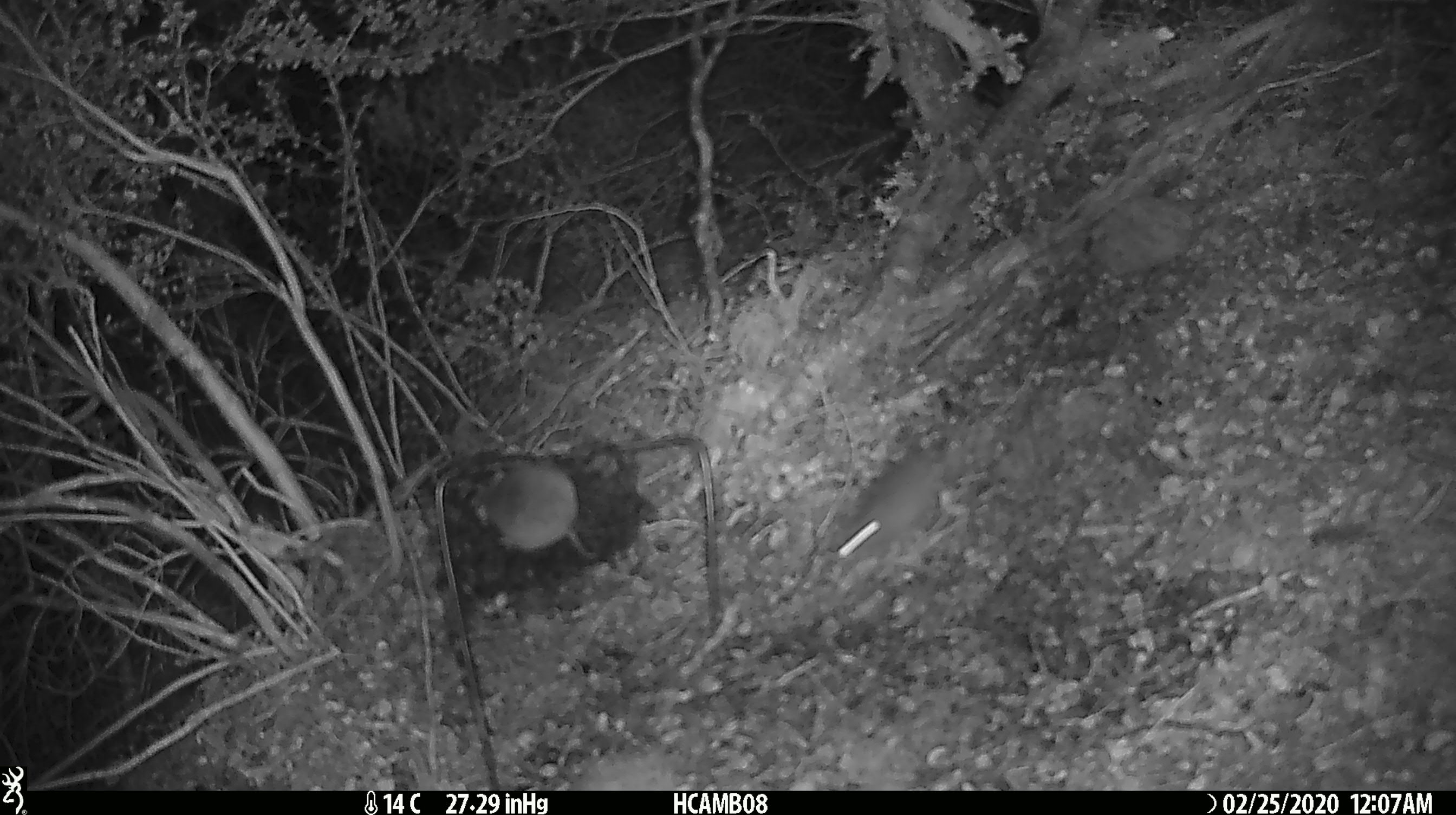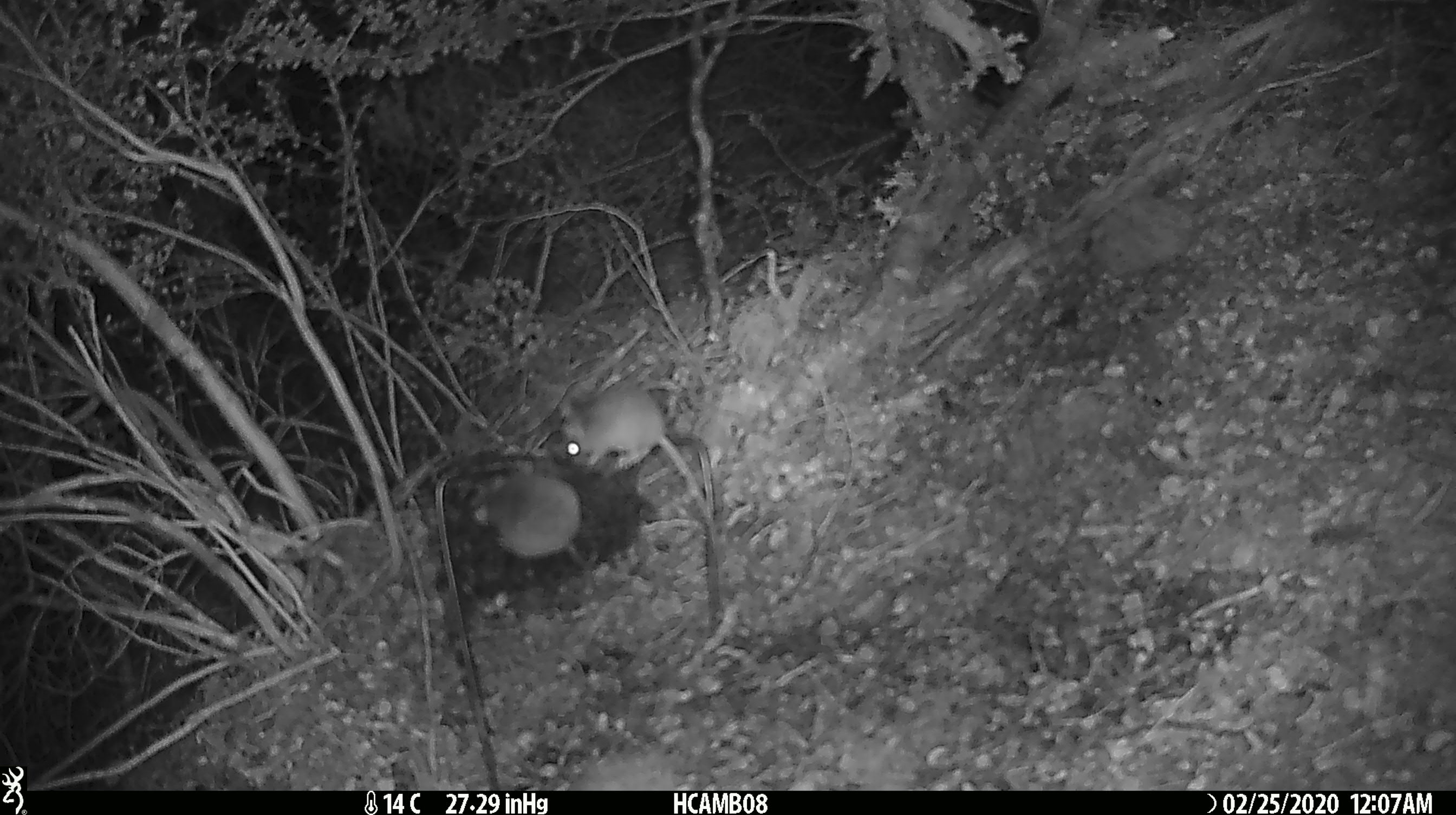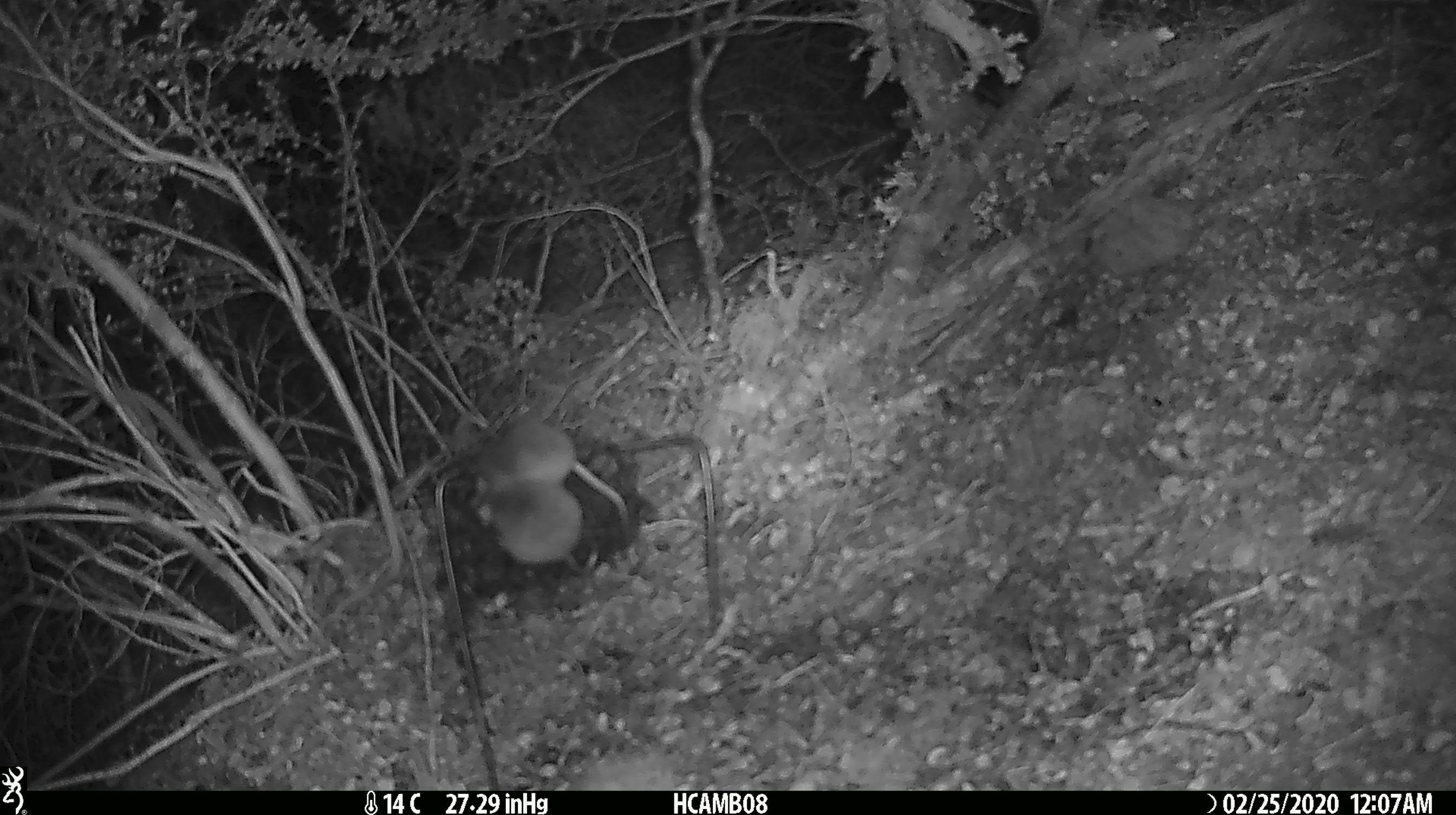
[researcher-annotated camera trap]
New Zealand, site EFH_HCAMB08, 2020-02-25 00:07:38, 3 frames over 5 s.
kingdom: Animalia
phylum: Chordata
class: Mammalia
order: Rodentia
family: Muridae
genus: Mus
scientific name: Mus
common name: mouse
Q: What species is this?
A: Mouse (Mus).